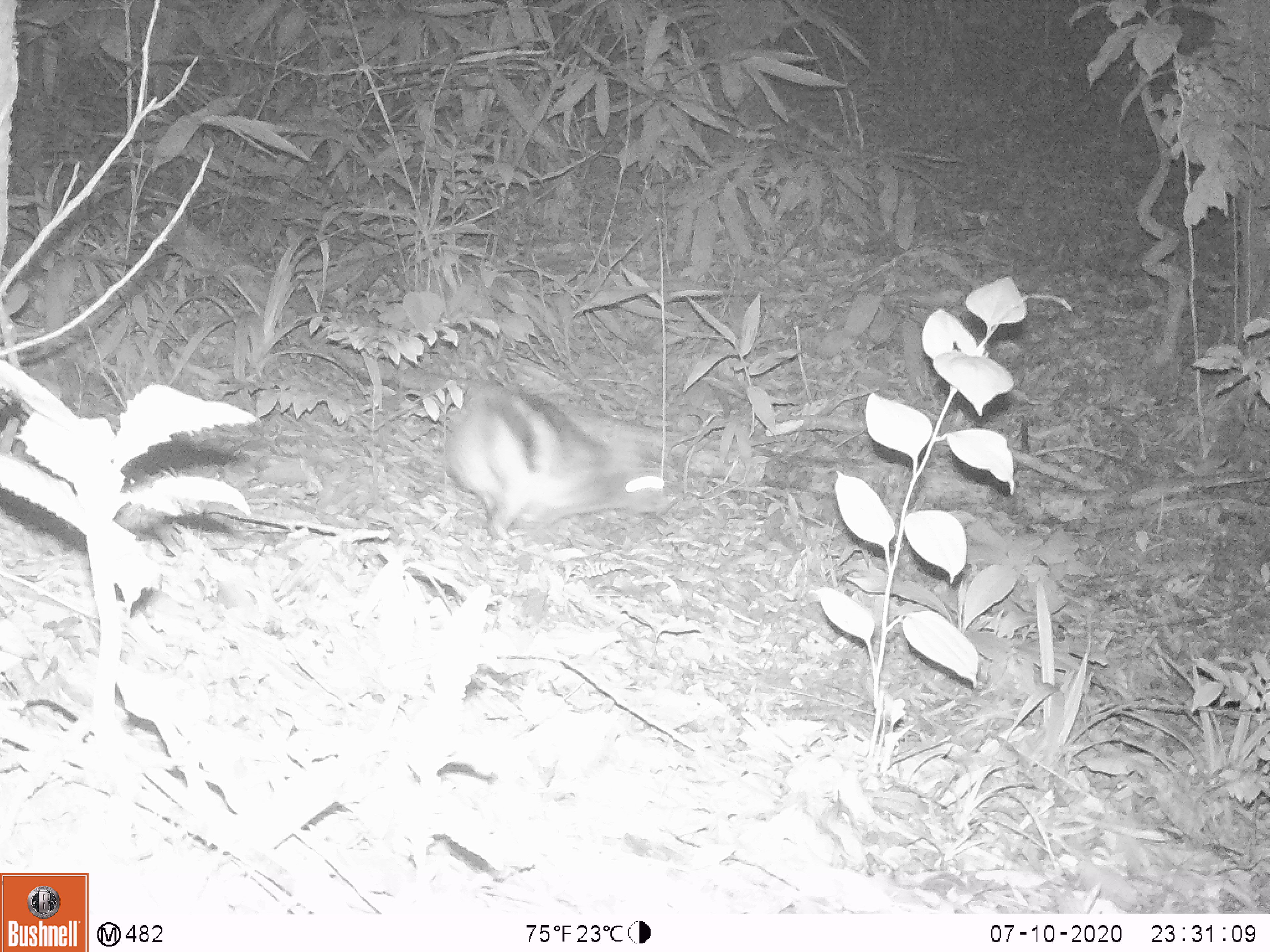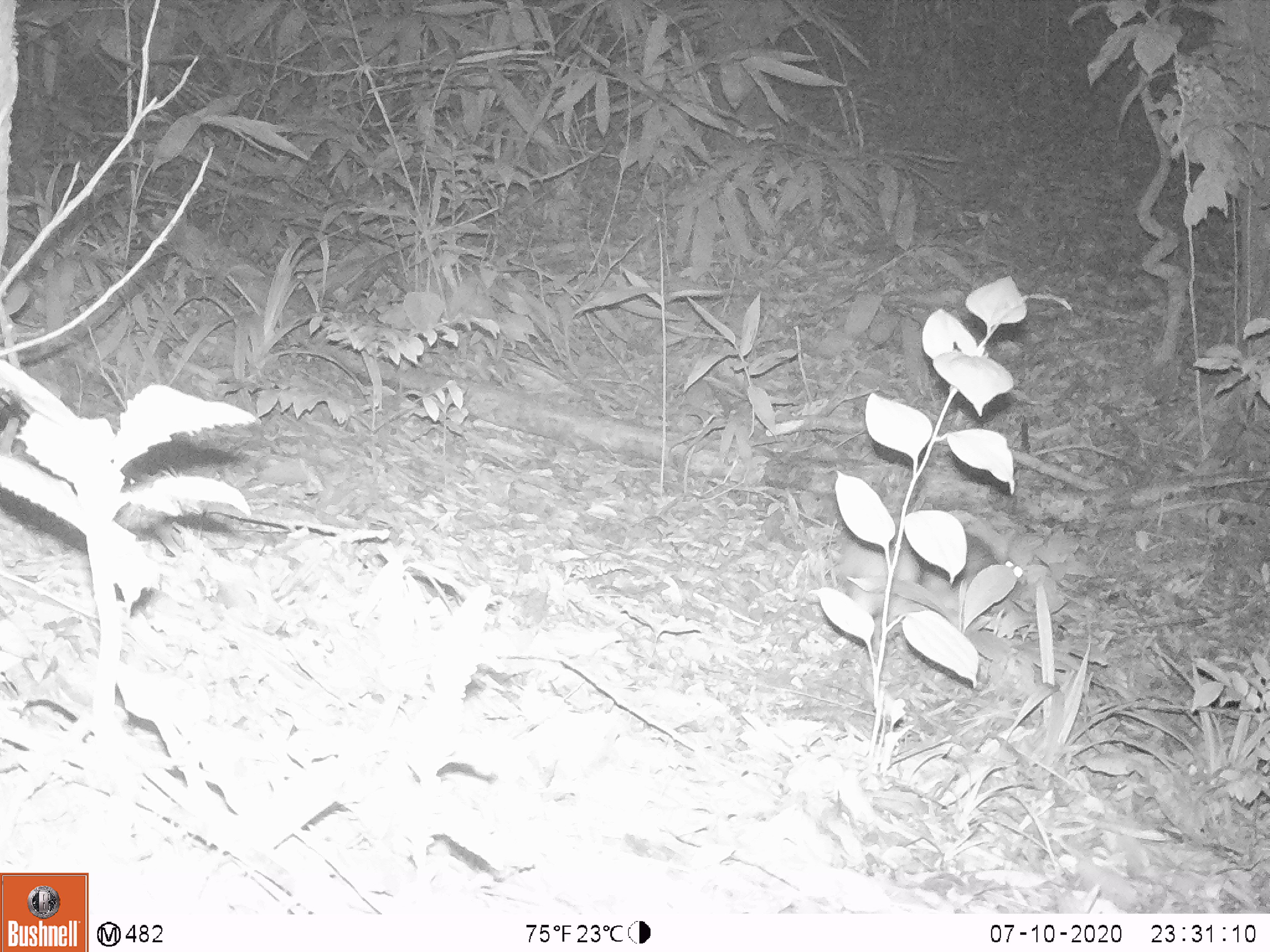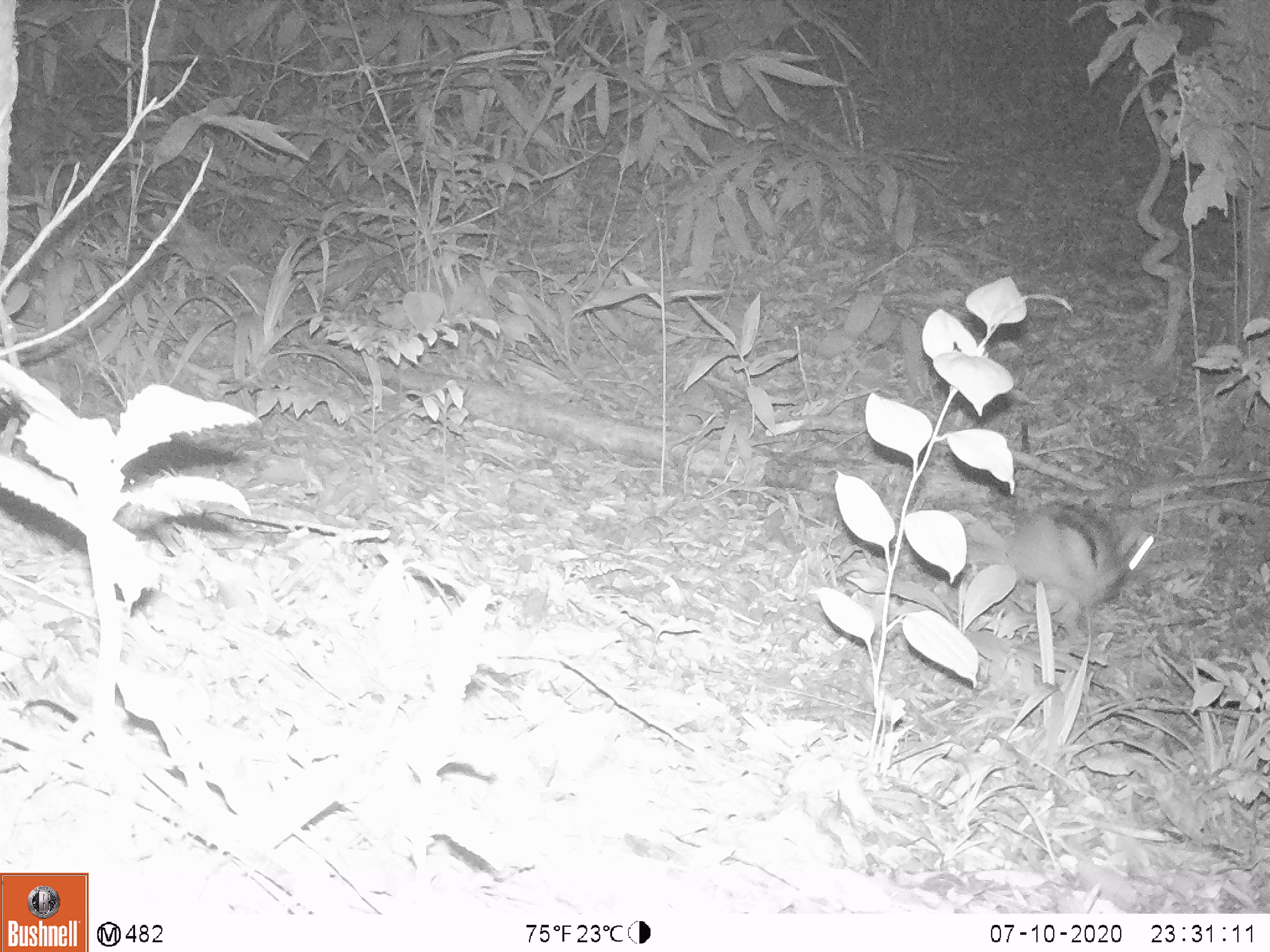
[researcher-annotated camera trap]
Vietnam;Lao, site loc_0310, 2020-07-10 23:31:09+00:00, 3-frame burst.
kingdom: Animalia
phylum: Chordata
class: Mammalia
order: Lagomorpha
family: Leporidae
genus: Nesolagus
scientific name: Nesolagus timminsi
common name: annamite striped rabbit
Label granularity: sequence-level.